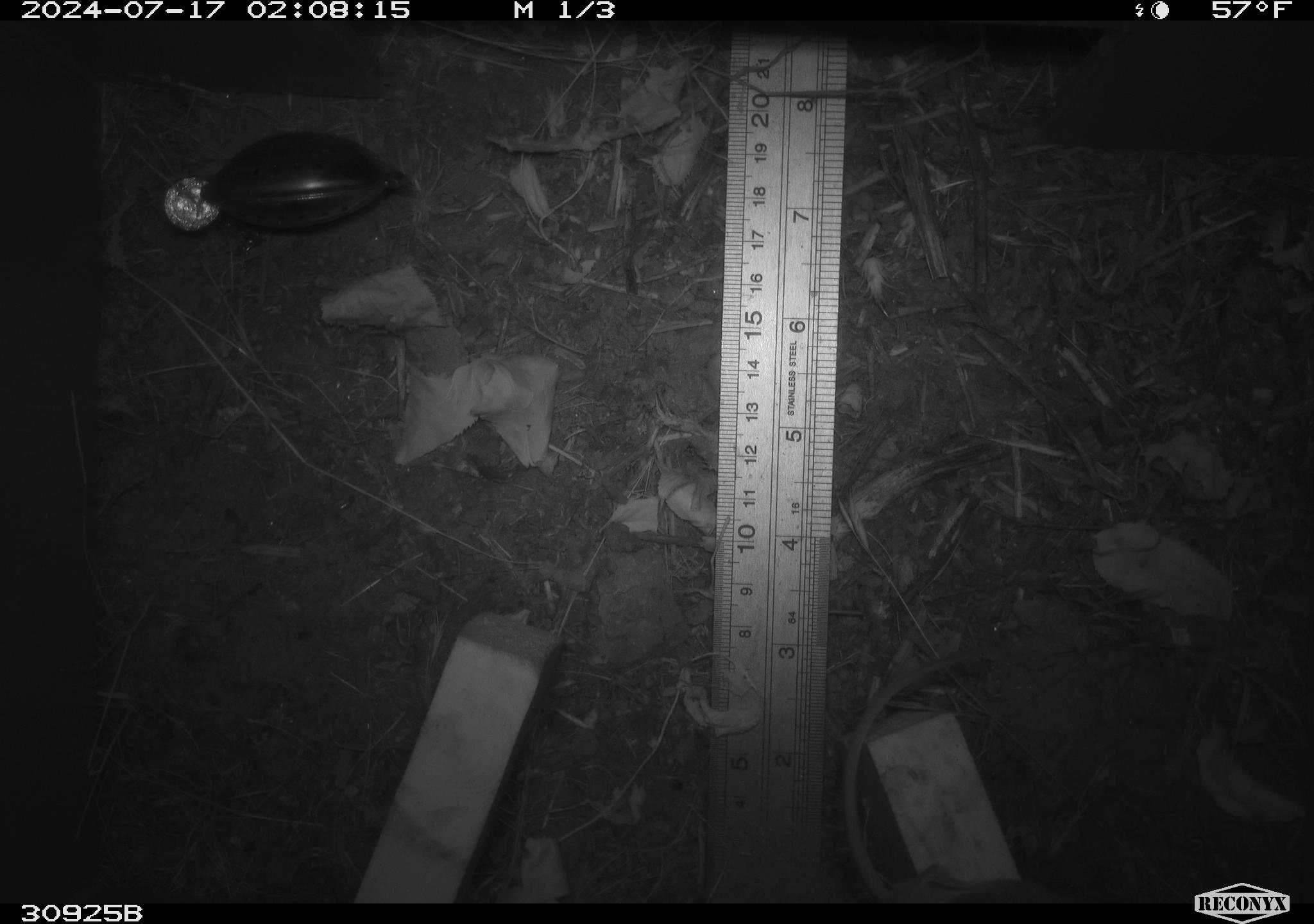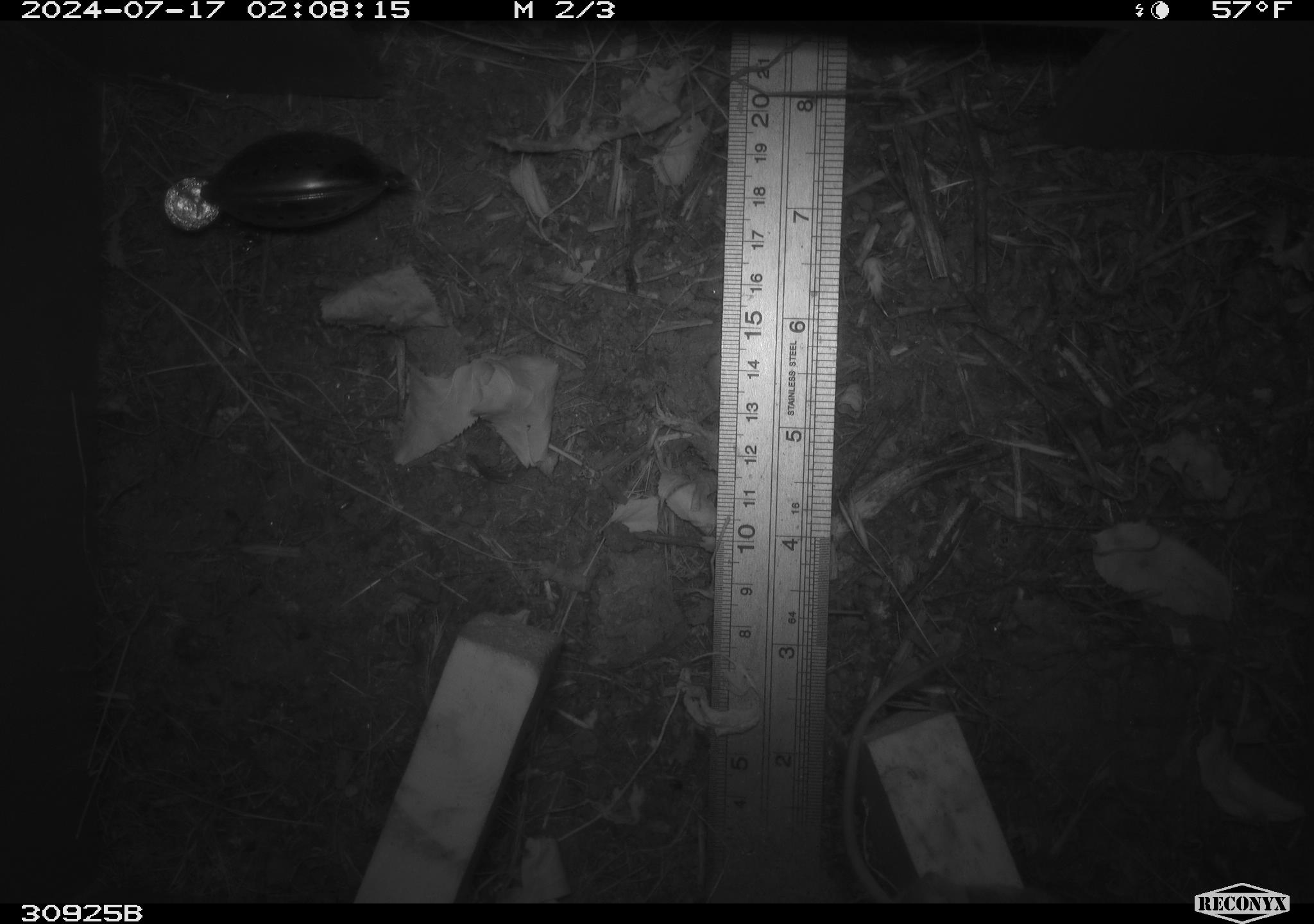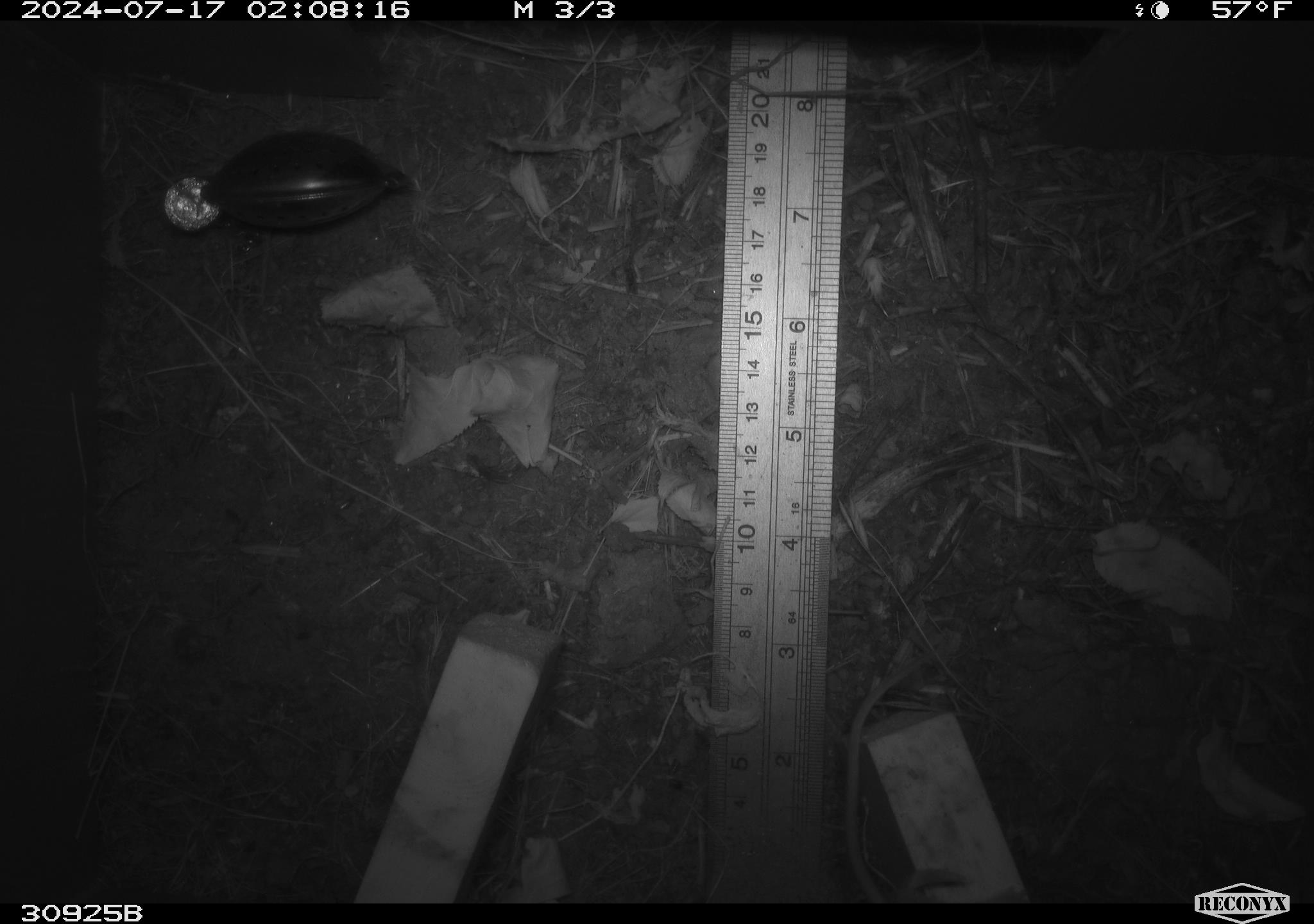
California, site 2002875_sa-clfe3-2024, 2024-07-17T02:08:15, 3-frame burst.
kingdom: Animalia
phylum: Chordata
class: Mammalia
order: Rodentia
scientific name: Rodentia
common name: mouse species